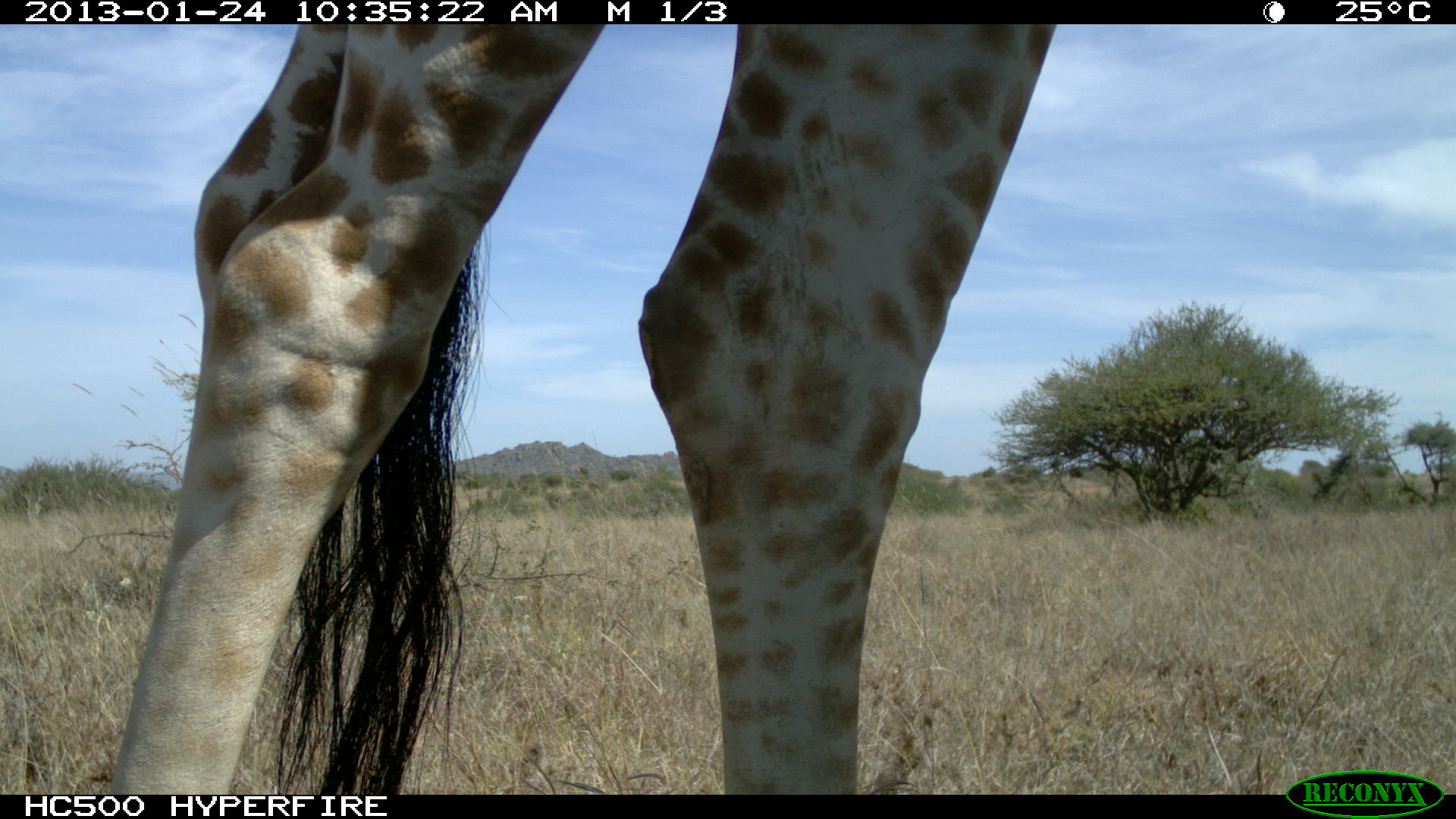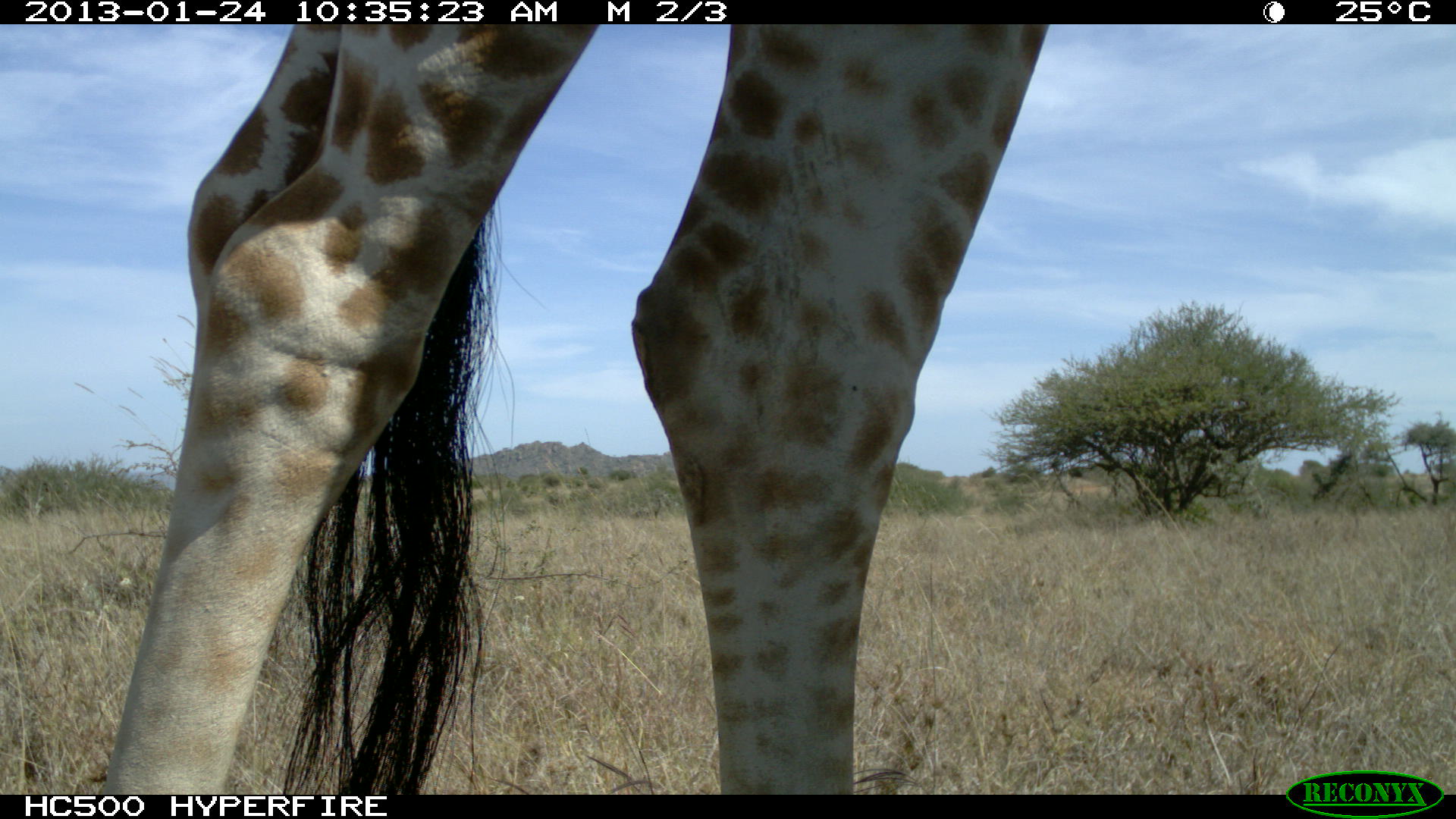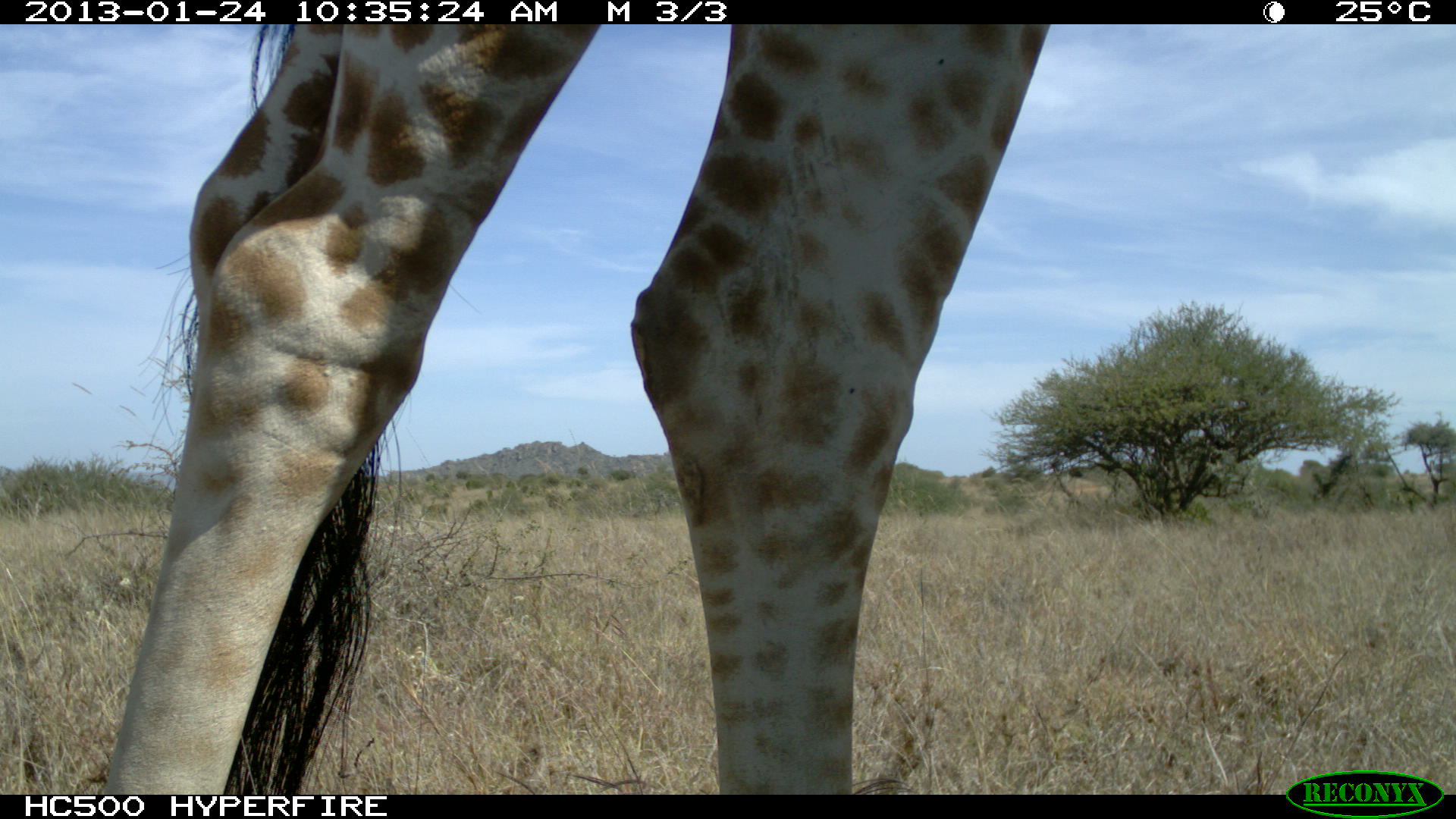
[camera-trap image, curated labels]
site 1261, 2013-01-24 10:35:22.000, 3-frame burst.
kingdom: Animalia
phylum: Chordata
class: Mammalia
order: Artiodactyla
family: Giraffidae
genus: Giraffa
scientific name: Giraffa camelopardalis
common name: giraffe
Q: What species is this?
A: Giraffa camelopardalis (giraffe).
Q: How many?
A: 1.